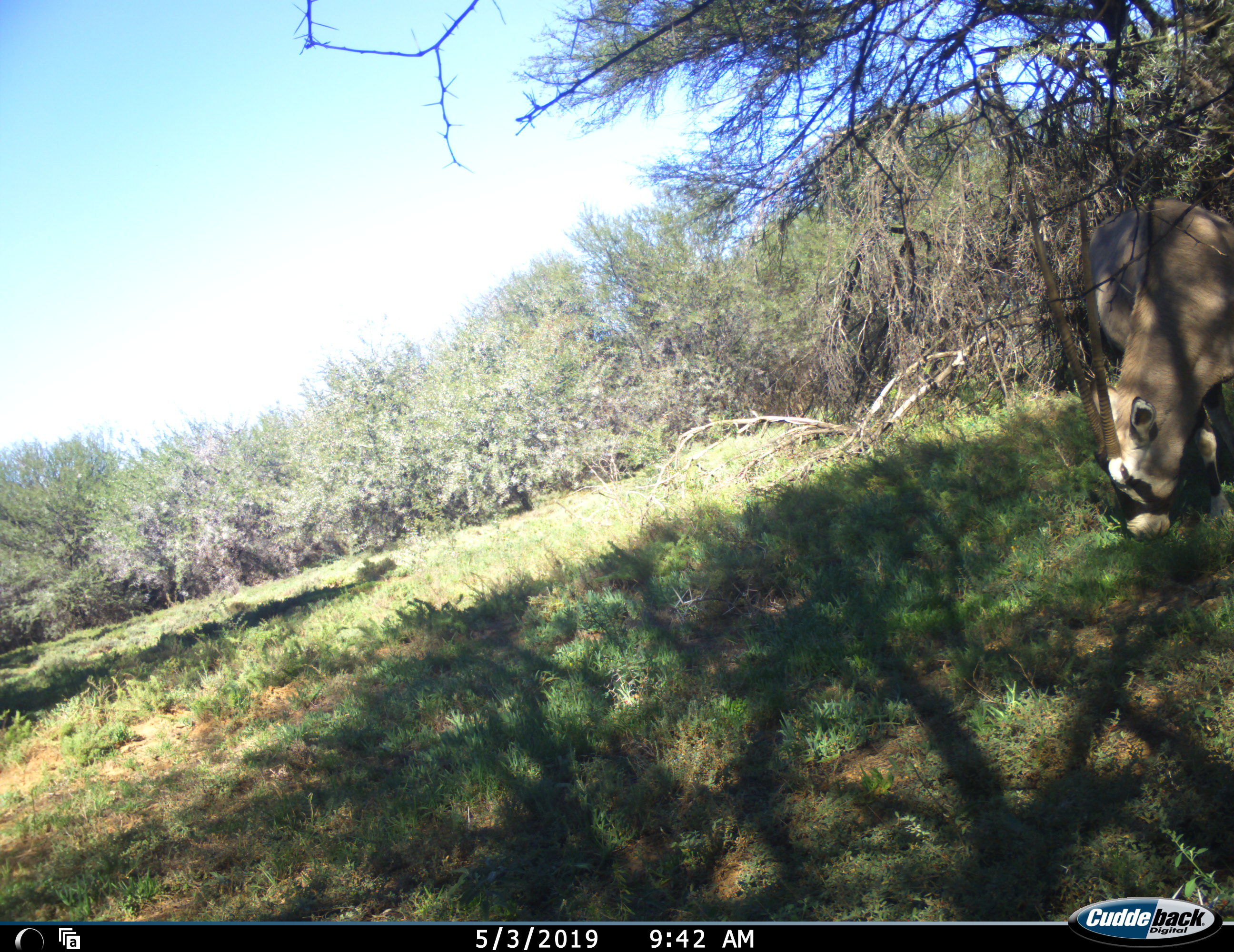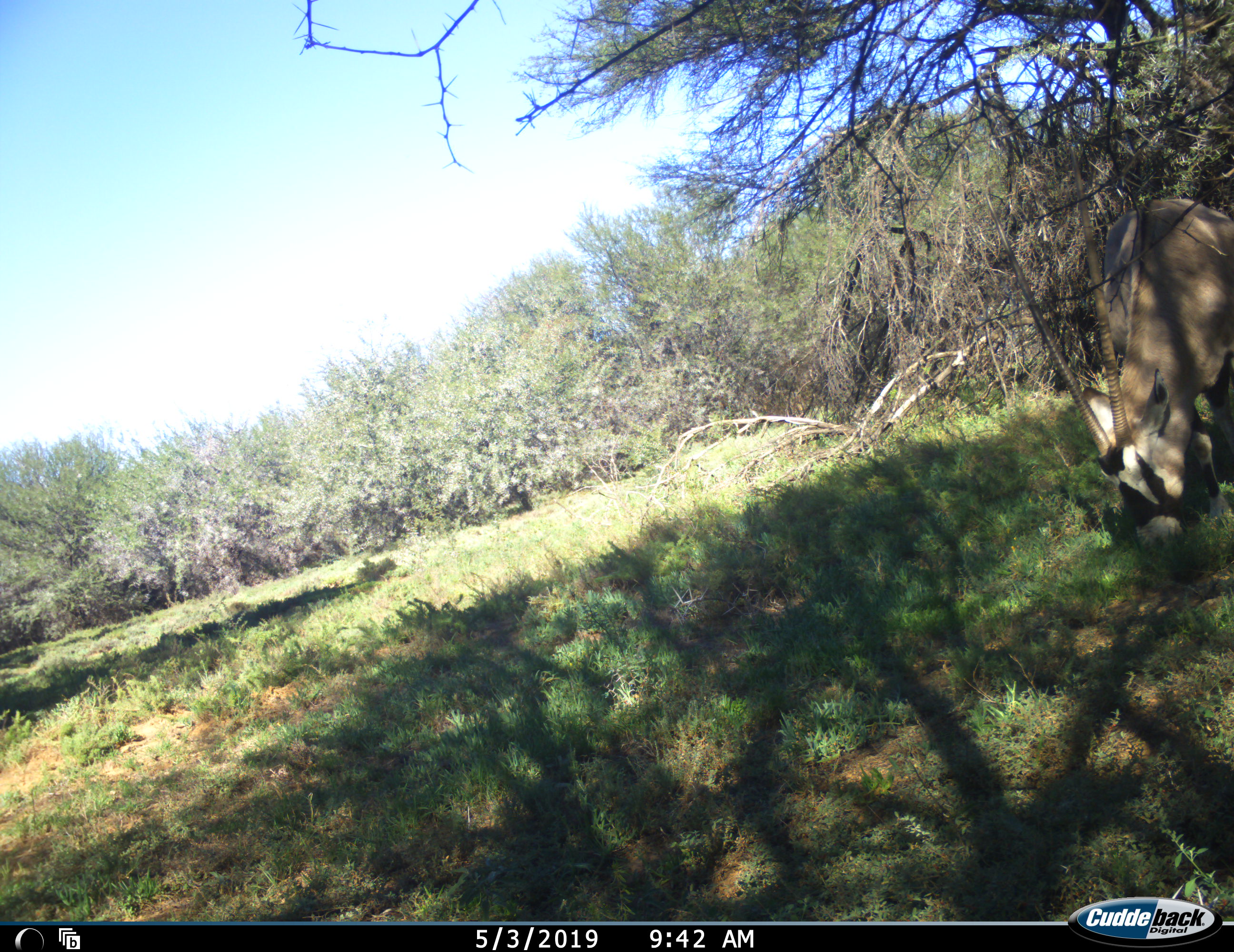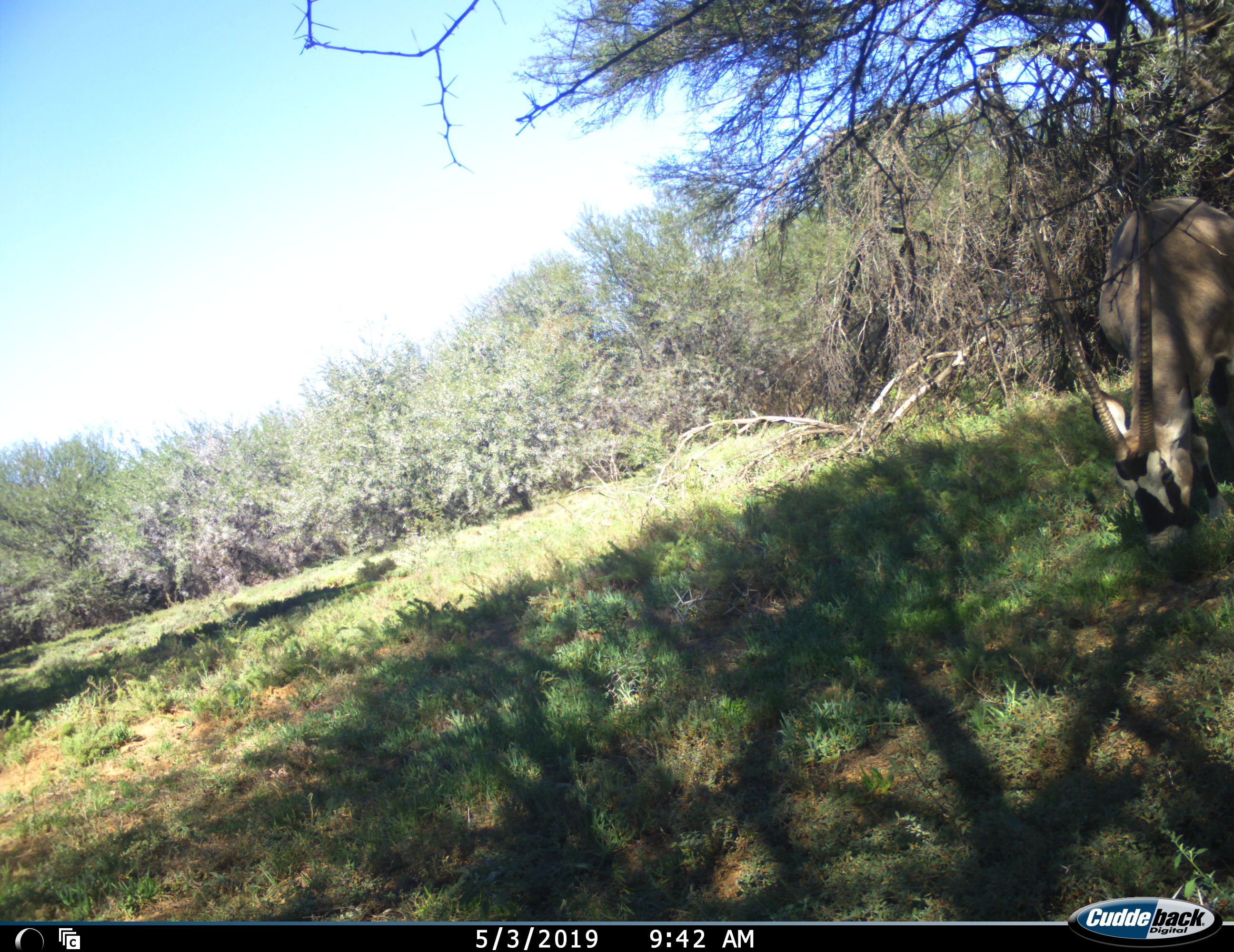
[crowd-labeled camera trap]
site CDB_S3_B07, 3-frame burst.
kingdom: Animalia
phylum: Chordata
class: Mammalia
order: Artiodactyla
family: Bovidae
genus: Oryx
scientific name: Oryx gazella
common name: gemsbok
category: oryx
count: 1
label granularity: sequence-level